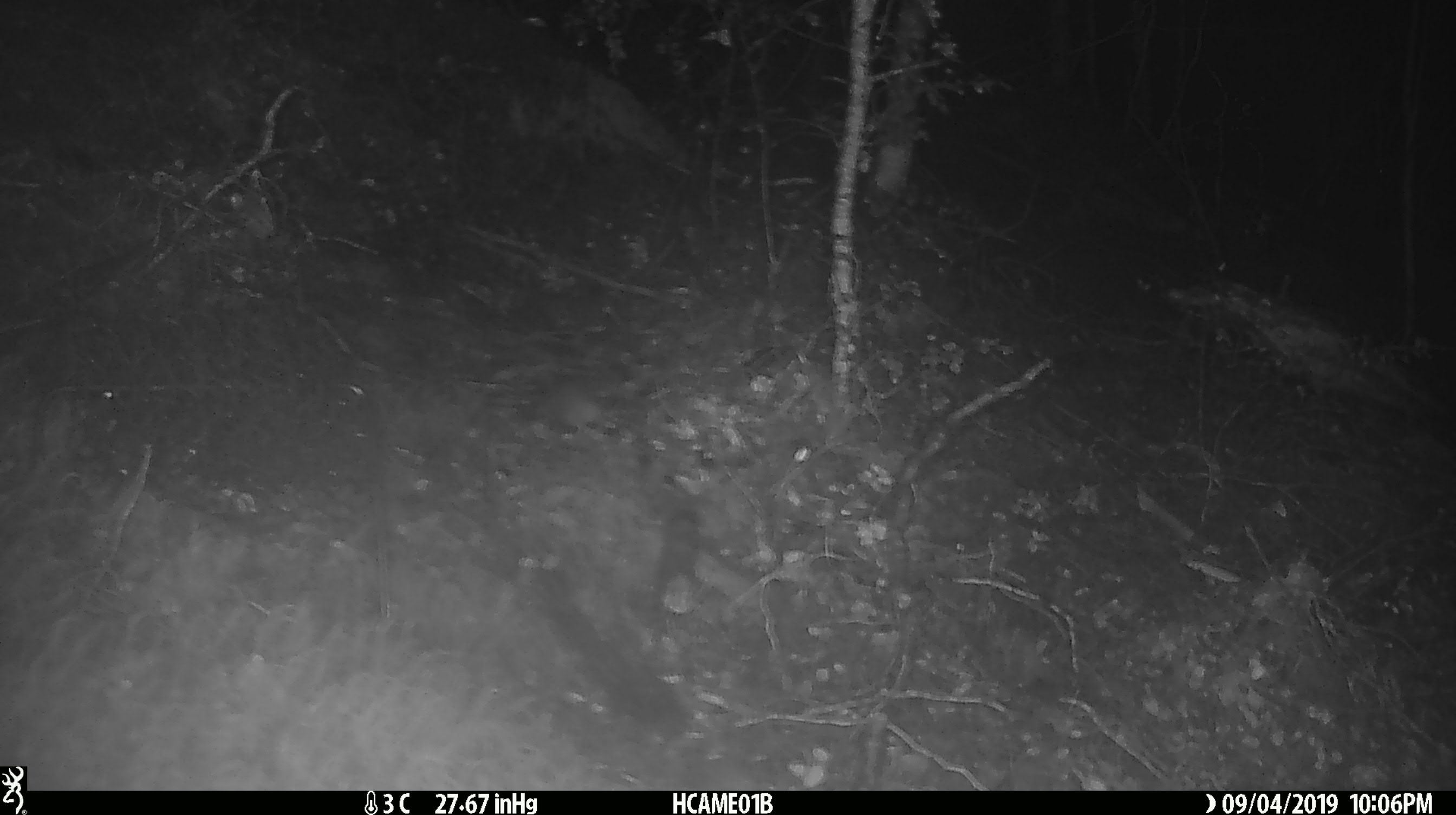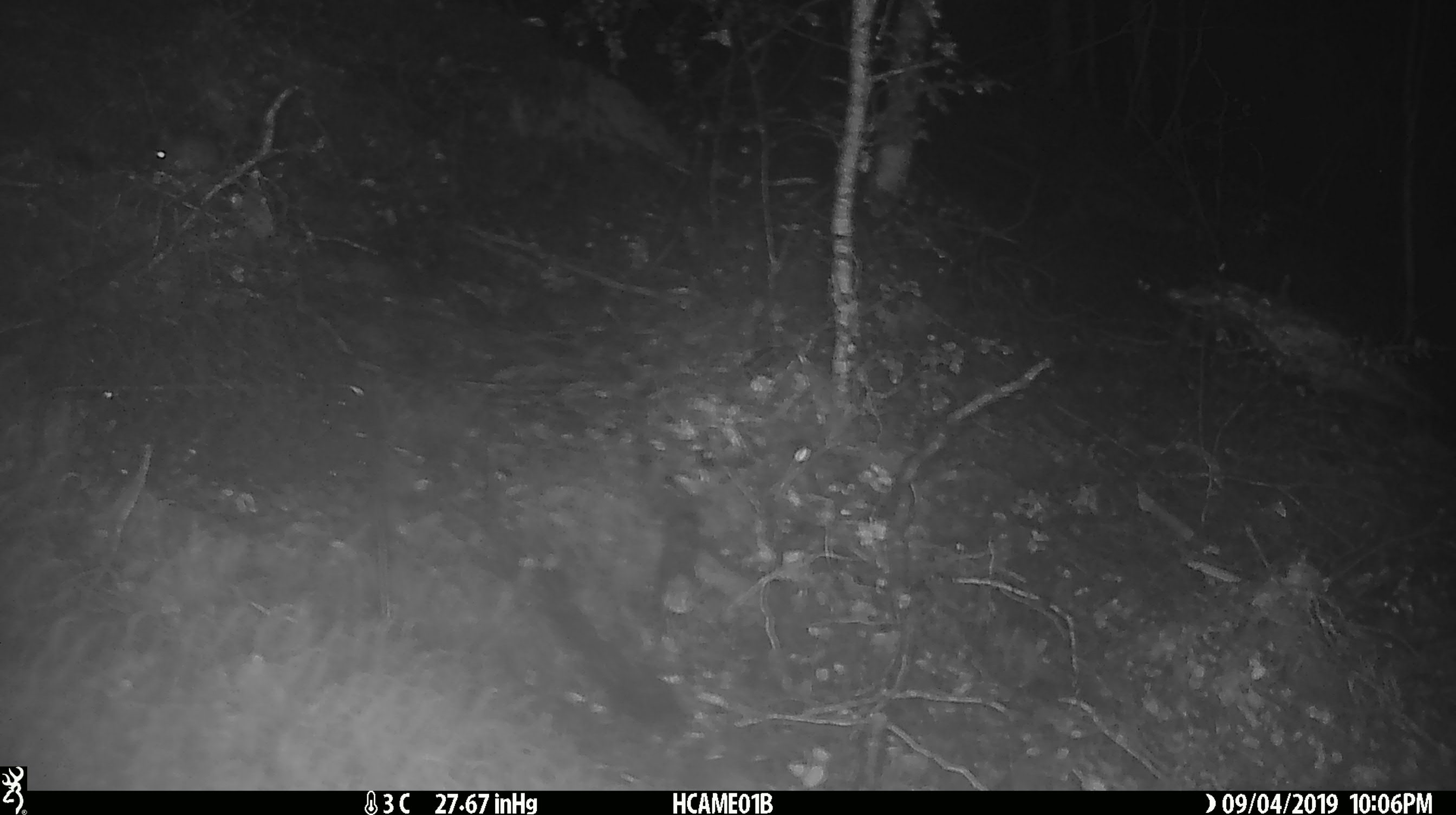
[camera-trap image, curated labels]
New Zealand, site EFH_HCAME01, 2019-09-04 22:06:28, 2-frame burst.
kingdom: Animalia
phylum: Chordata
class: Mammalia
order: Rodentia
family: Muridae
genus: Mus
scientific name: Mus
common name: mouse